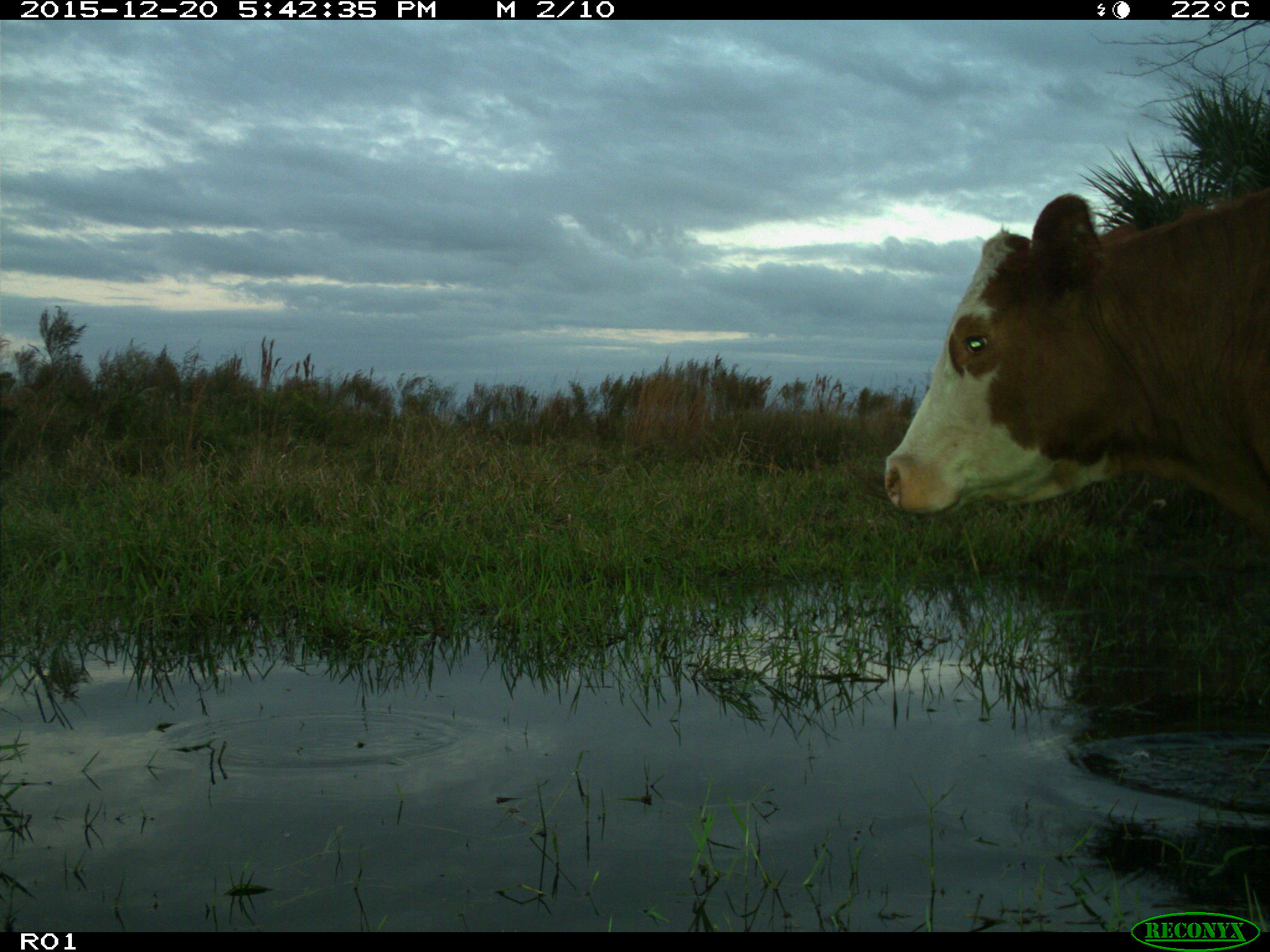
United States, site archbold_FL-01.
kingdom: Animalia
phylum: Chordata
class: Mammalia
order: Artiodactyla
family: Bovidae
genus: Bos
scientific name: Bos taurus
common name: domestic cow